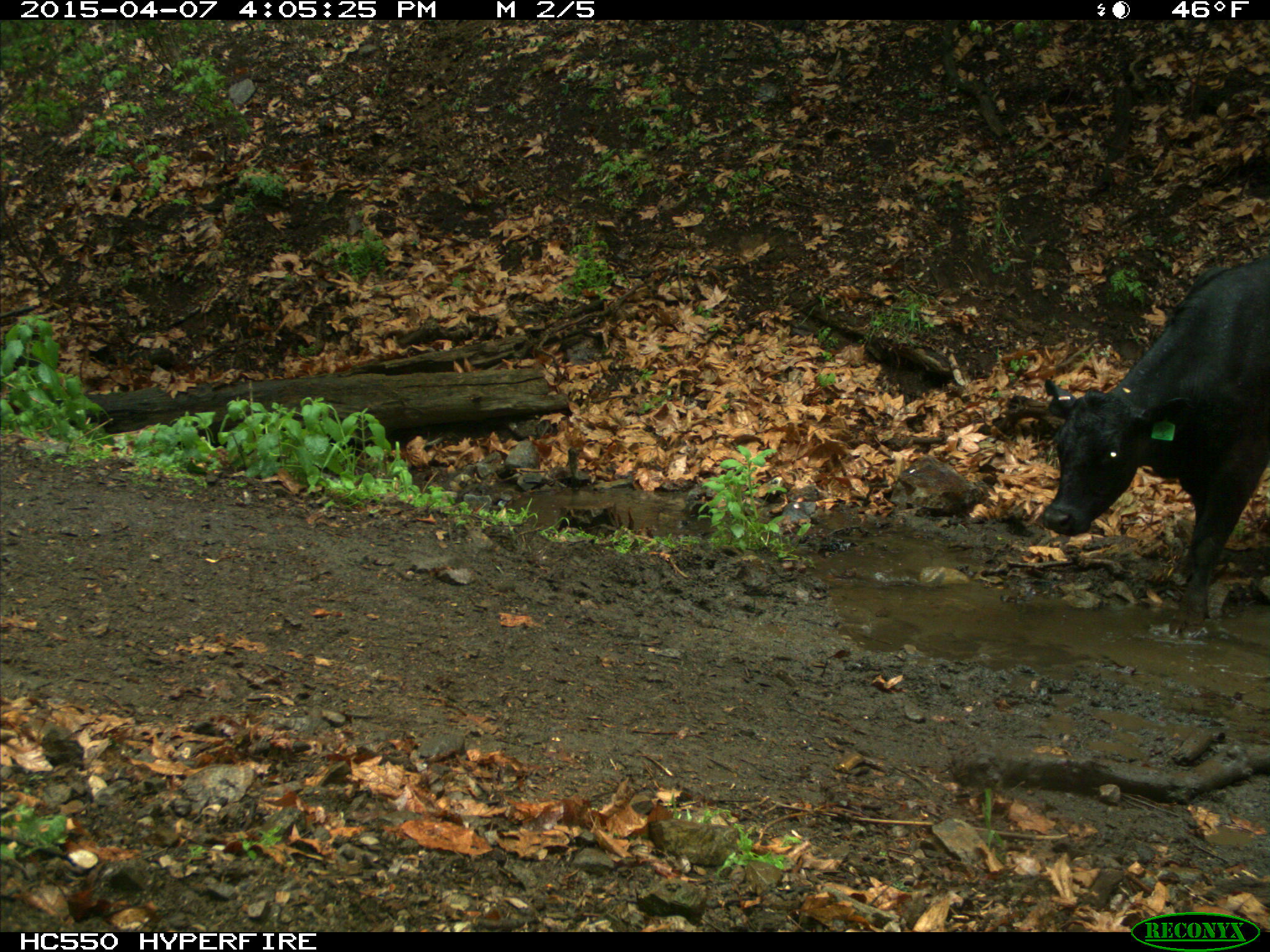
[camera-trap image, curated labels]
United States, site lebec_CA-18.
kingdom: Animalia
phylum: Chordata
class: Mammalia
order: Artiodactyla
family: Bovidae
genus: Bos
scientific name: Bos taurus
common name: domestic cow